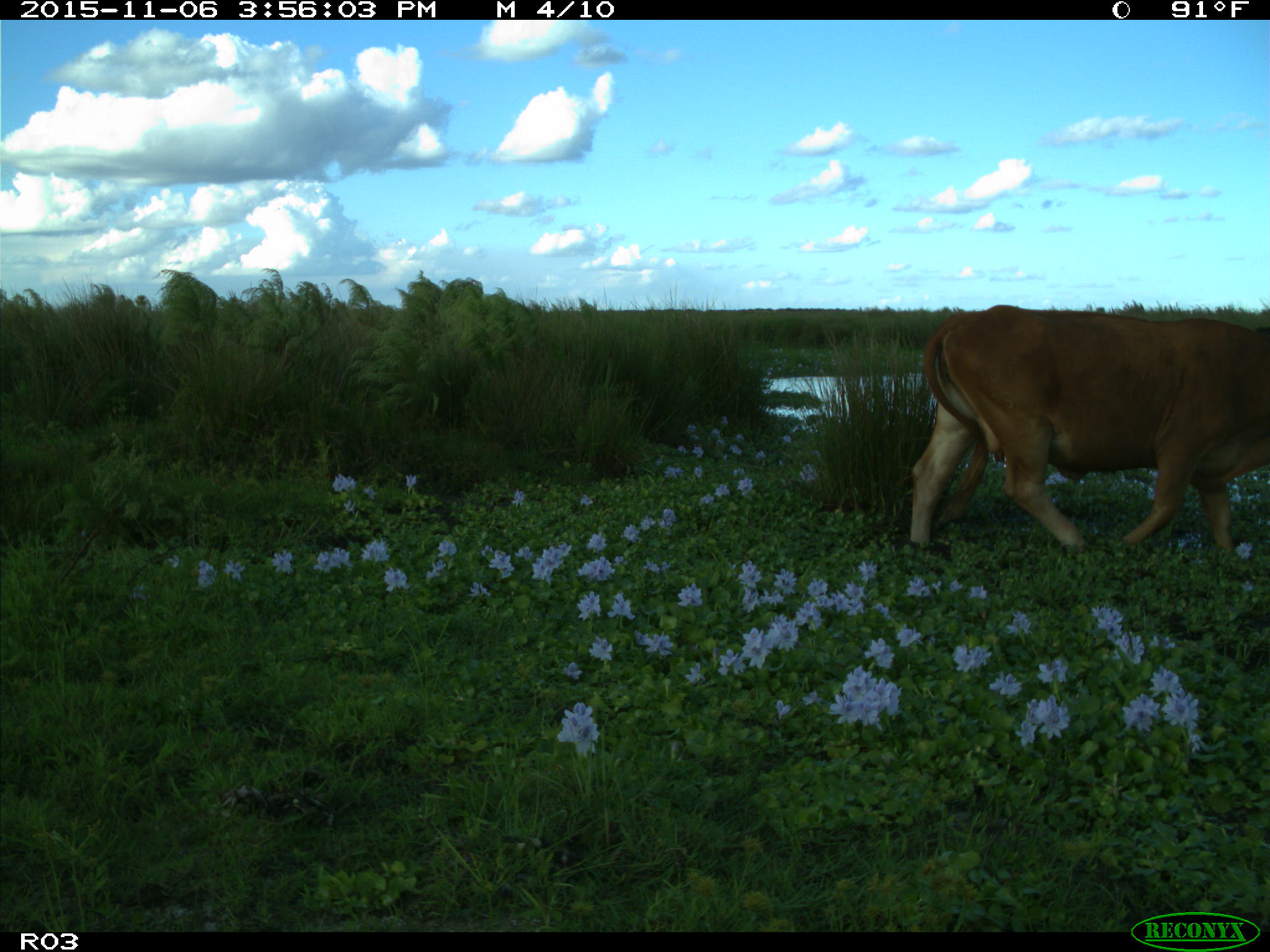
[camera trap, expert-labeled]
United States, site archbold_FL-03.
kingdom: Animalia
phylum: Chordata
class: Mammalia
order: Artiodactyla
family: Bovidae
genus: Bos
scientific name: Bos taurus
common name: domestic cow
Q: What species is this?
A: Bos taurus (domestic cow).